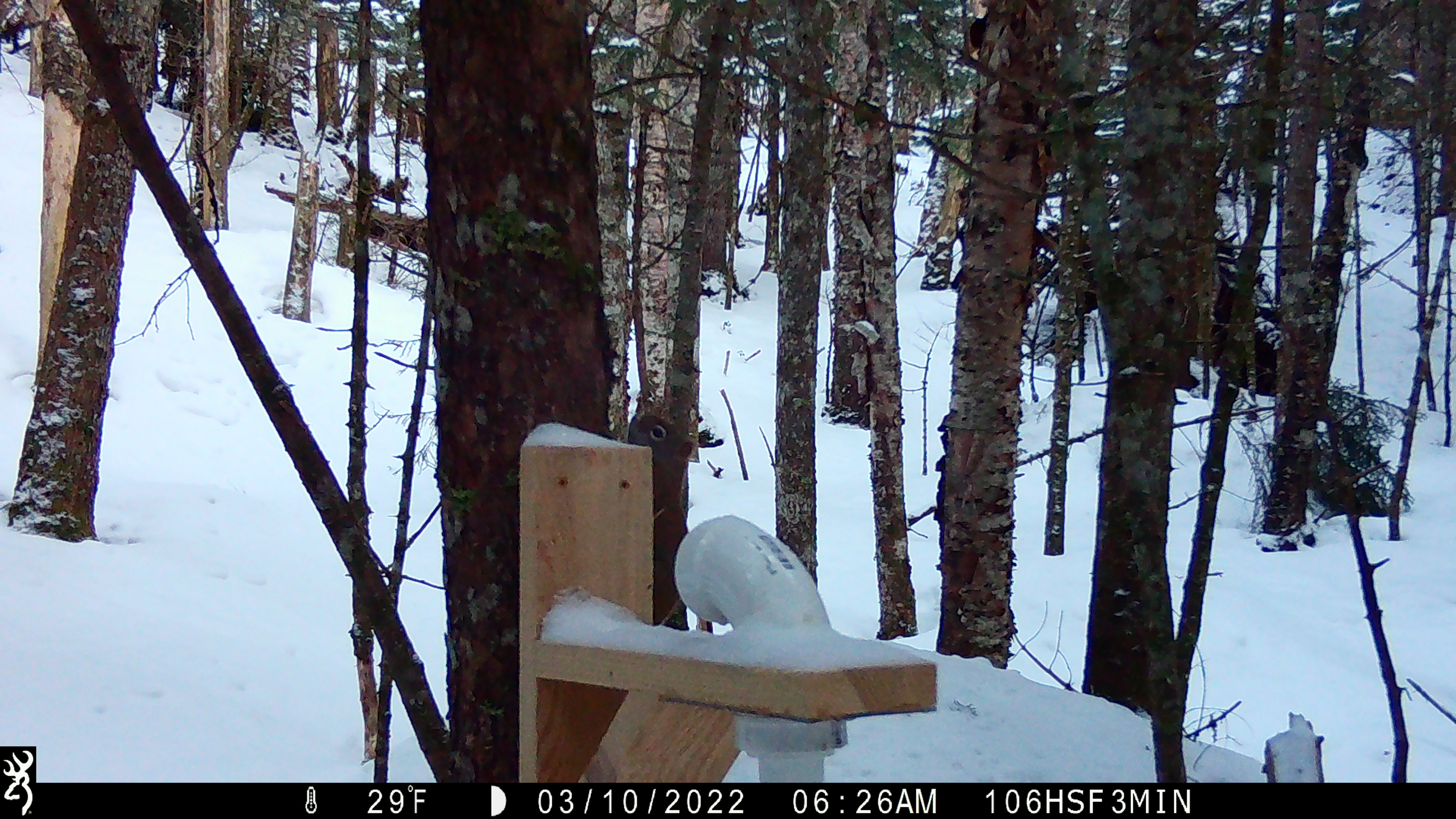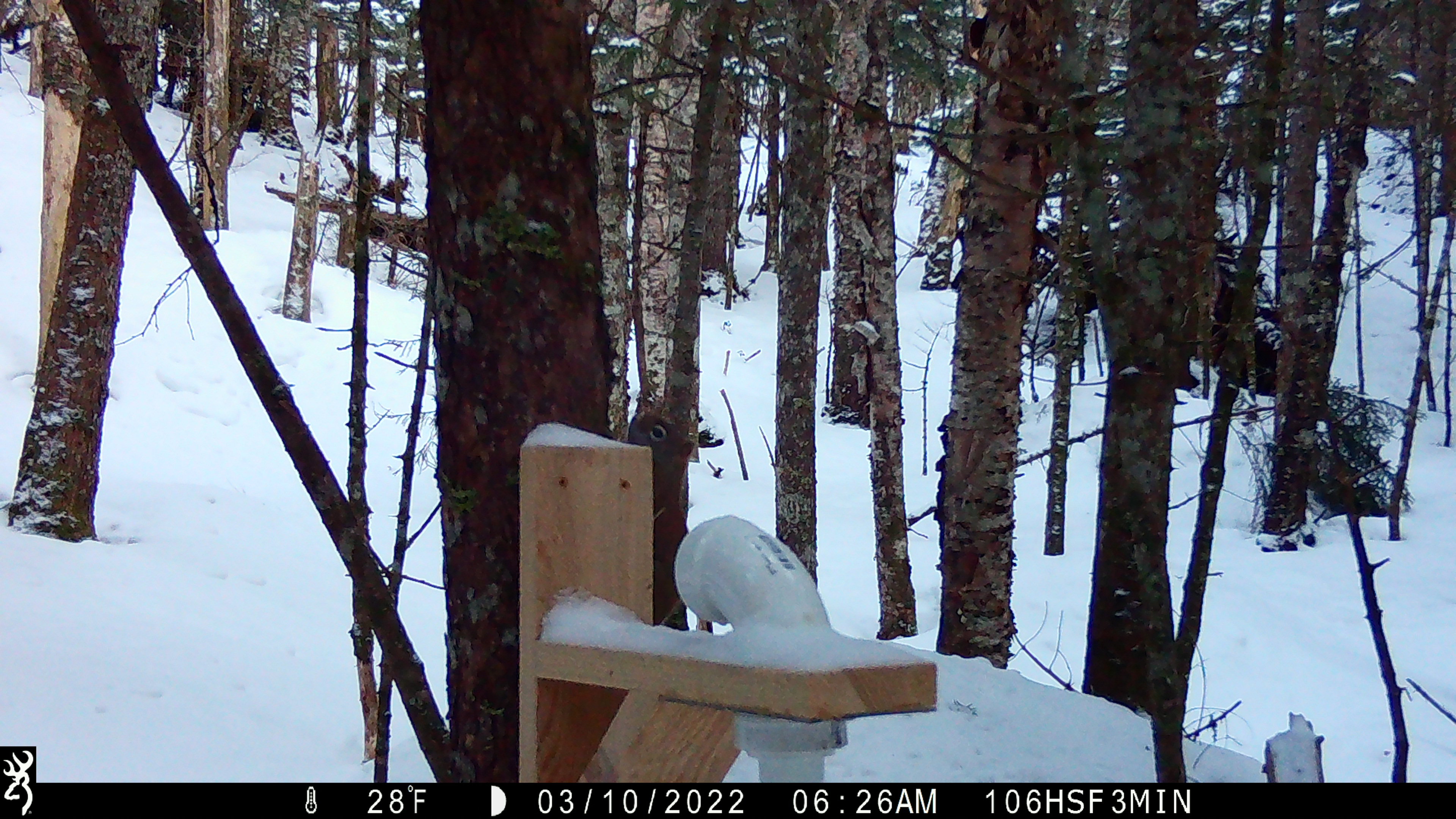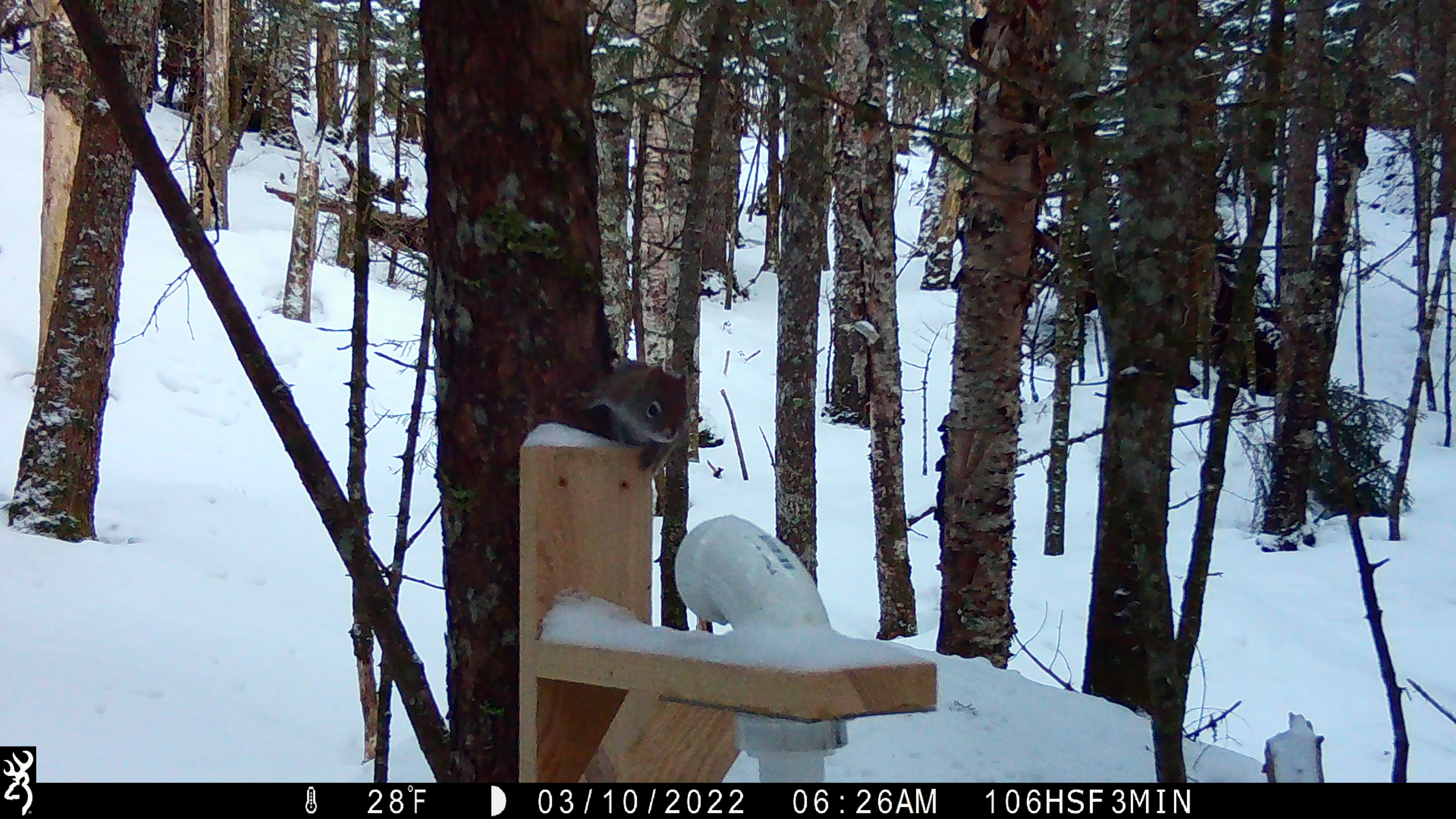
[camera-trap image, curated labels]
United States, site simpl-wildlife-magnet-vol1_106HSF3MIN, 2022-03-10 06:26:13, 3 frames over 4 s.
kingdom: Animalia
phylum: Chordata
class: Mammalia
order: Rodentia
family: Sciuridae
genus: Tamiasciurus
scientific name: Tamiasciurus hudsonicus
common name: red squirrel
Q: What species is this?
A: Red squirrel (Tamiasciurus hudsonicus).